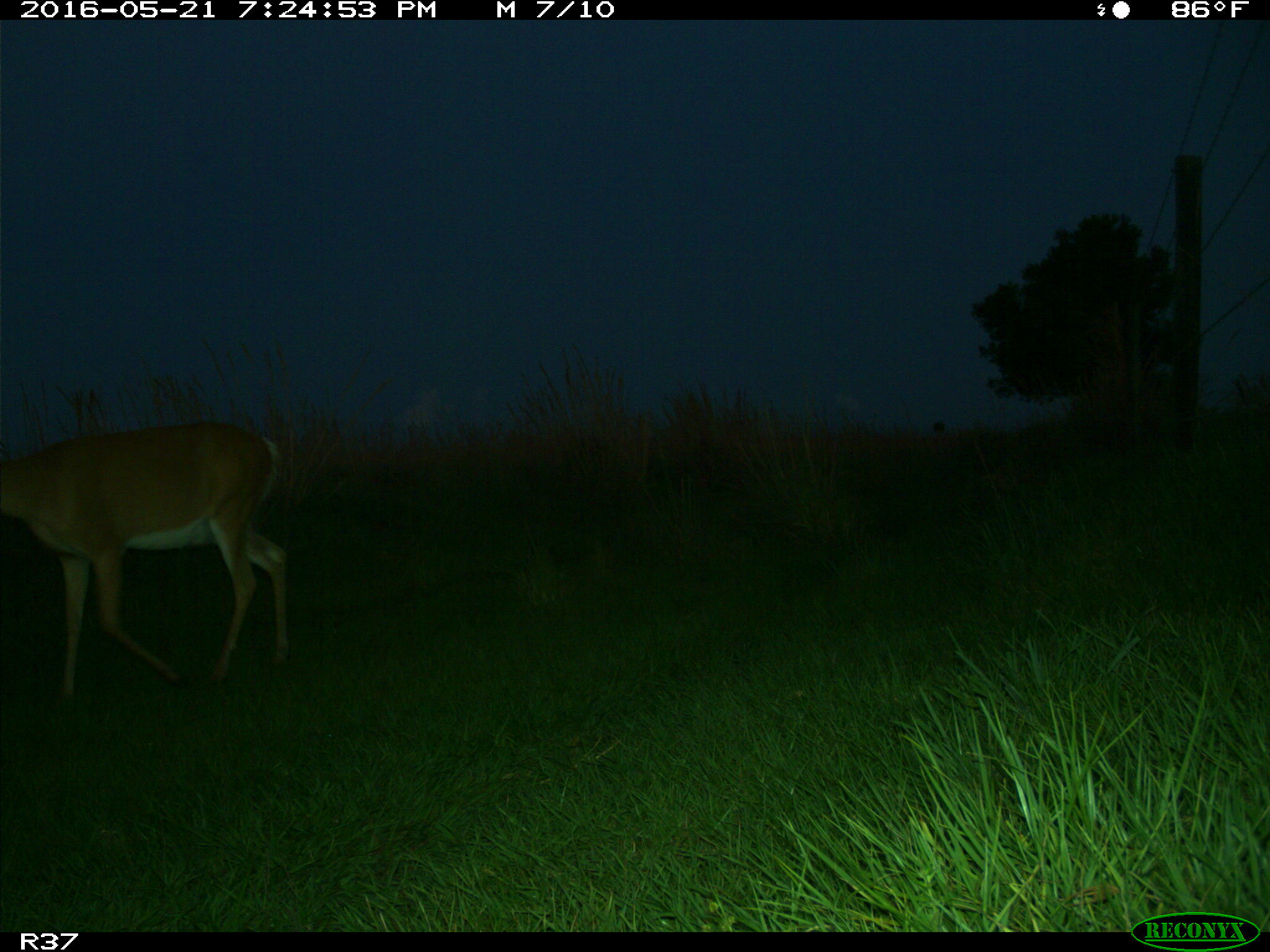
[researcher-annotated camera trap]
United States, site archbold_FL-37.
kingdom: Animalia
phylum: Chordata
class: Mammalia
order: Artiodactyla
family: Cervidae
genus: Odocoileus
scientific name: Odocoileus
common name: deer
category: unidentified deer